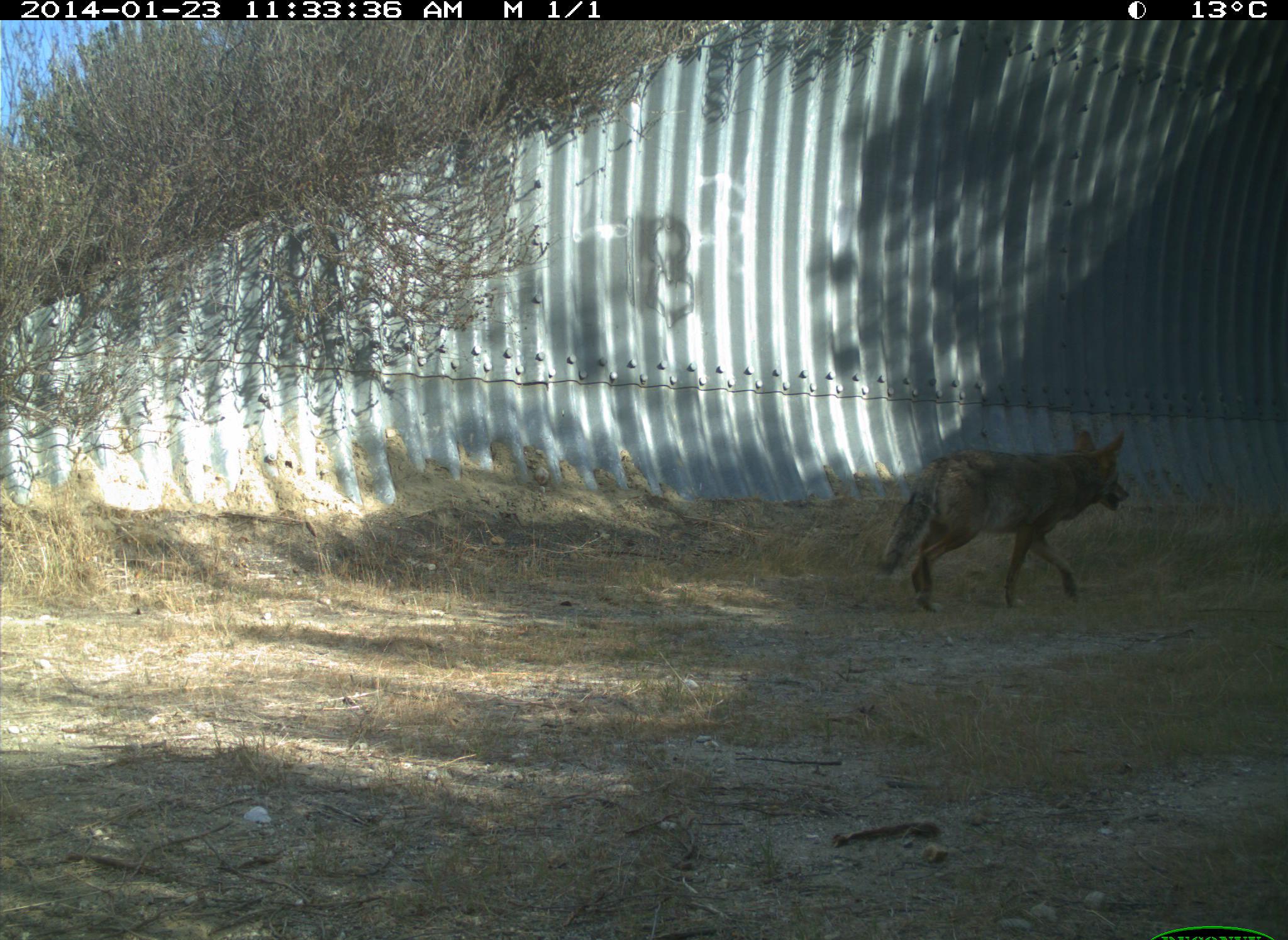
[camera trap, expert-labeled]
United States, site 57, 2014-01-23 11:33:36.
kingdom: Animalia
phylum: Chordata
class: Mammalia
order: Carnivora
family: Canidae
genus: Canis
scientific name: Canis latrans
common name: coyote